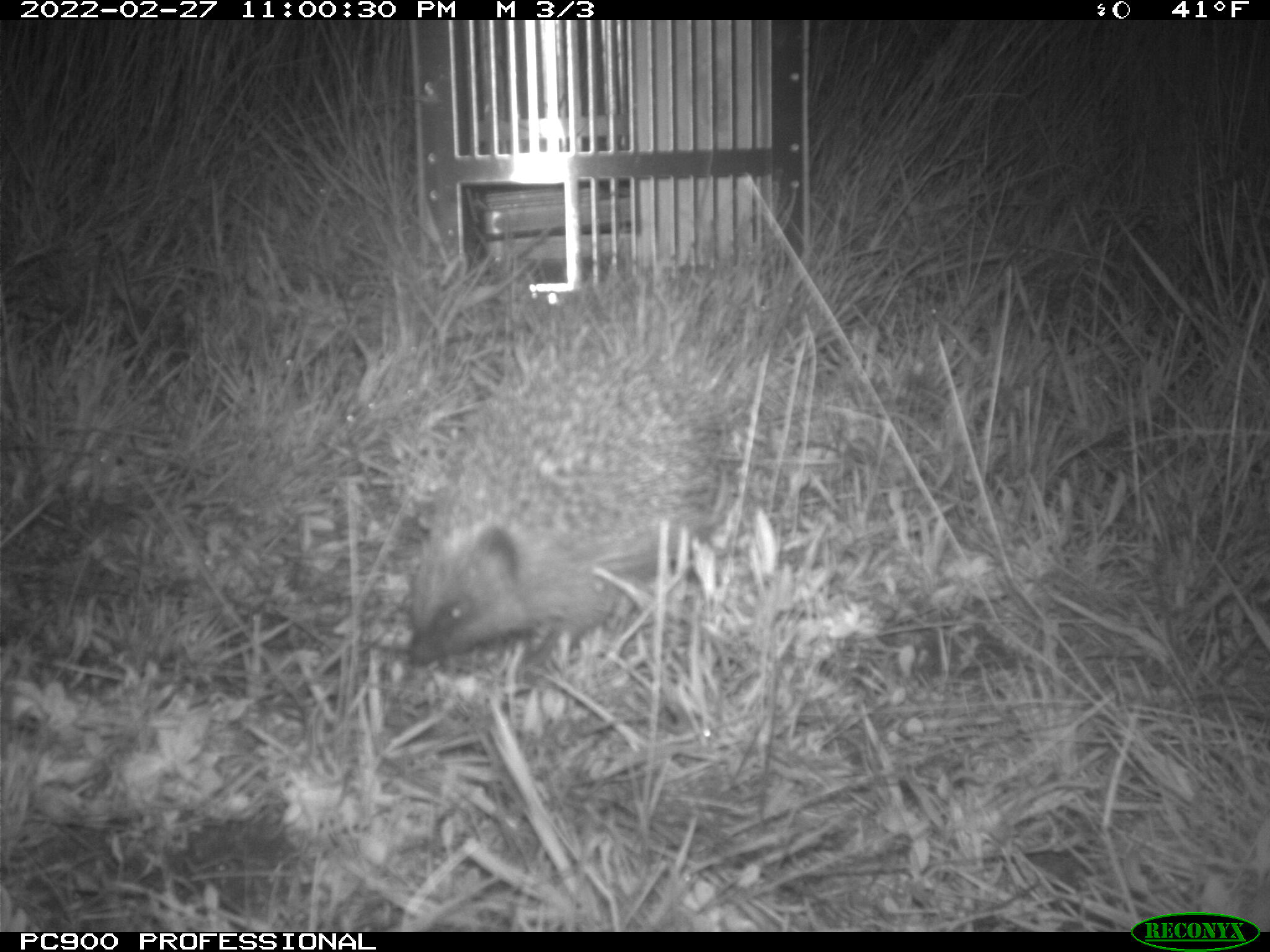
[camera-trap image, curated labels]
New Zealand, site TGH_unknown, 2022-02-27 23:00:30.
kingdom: Animalia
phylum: Chordata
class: Mammalia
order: Eulipotyphla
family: Erinaceidae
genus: Erinaceus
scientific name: Erinaceus europaeus europaeus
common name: european hedgehog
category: hedgehog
Hedgehog (european hedgehog) (Erinaceus europaeus europaeus).